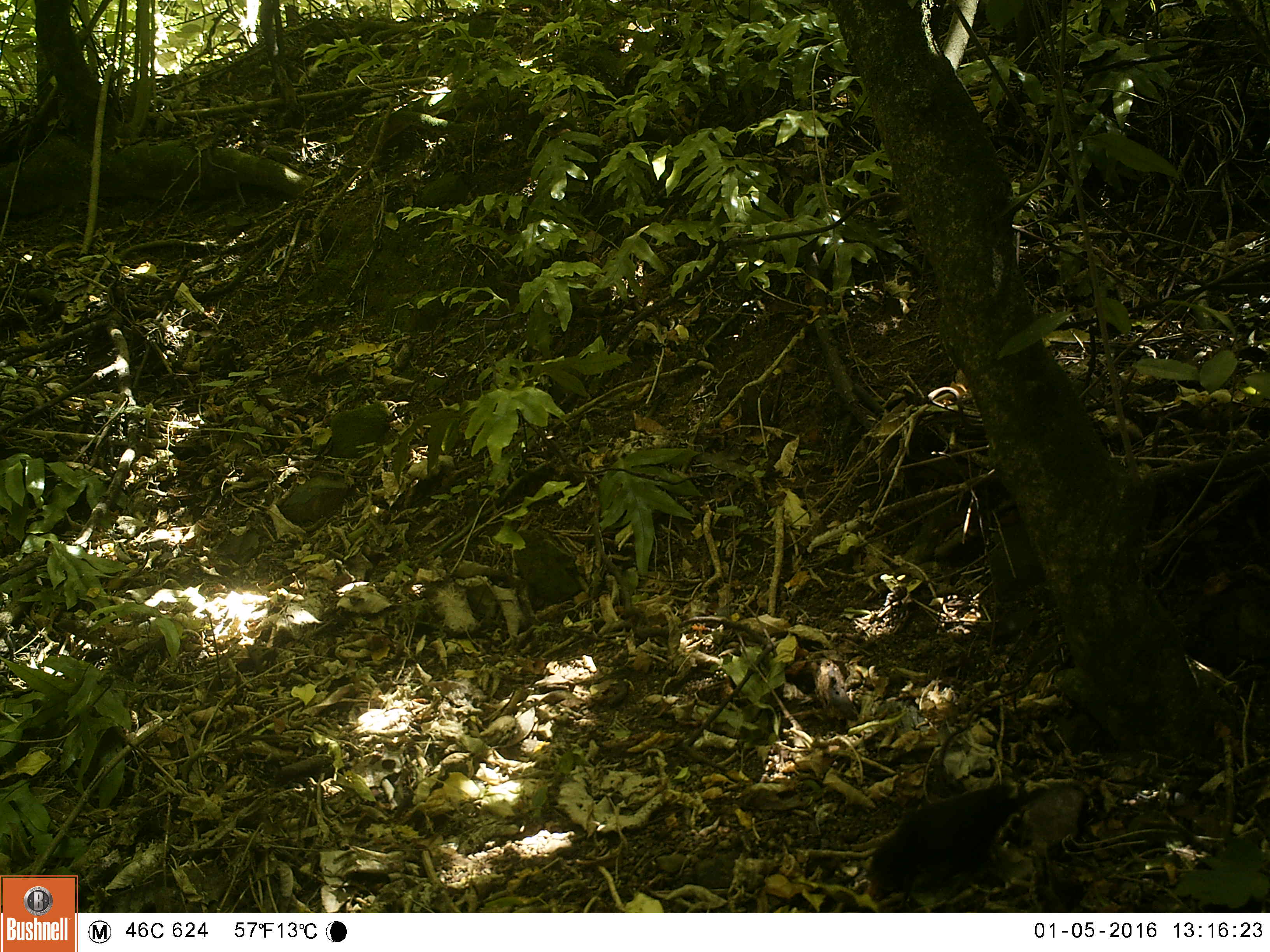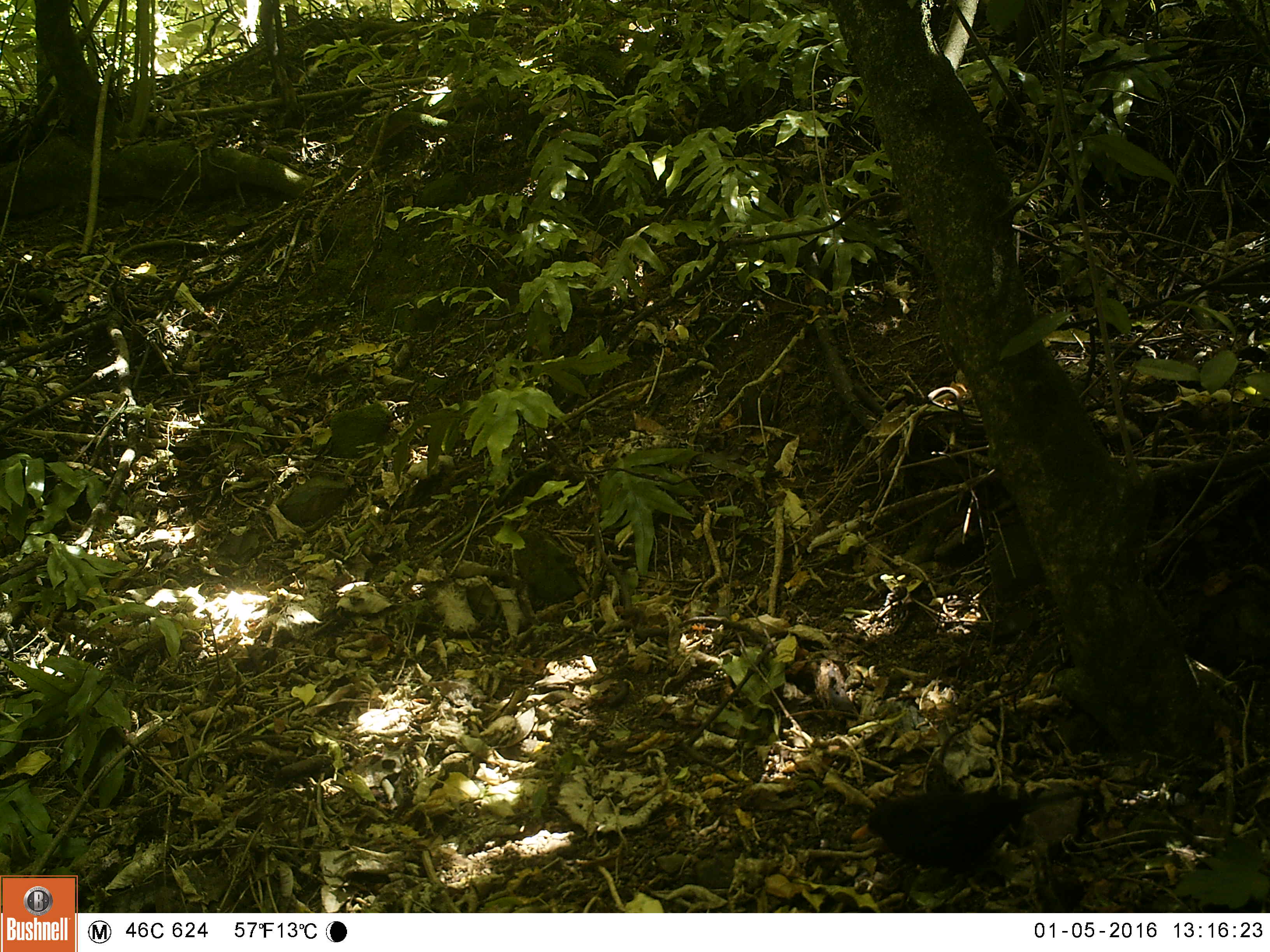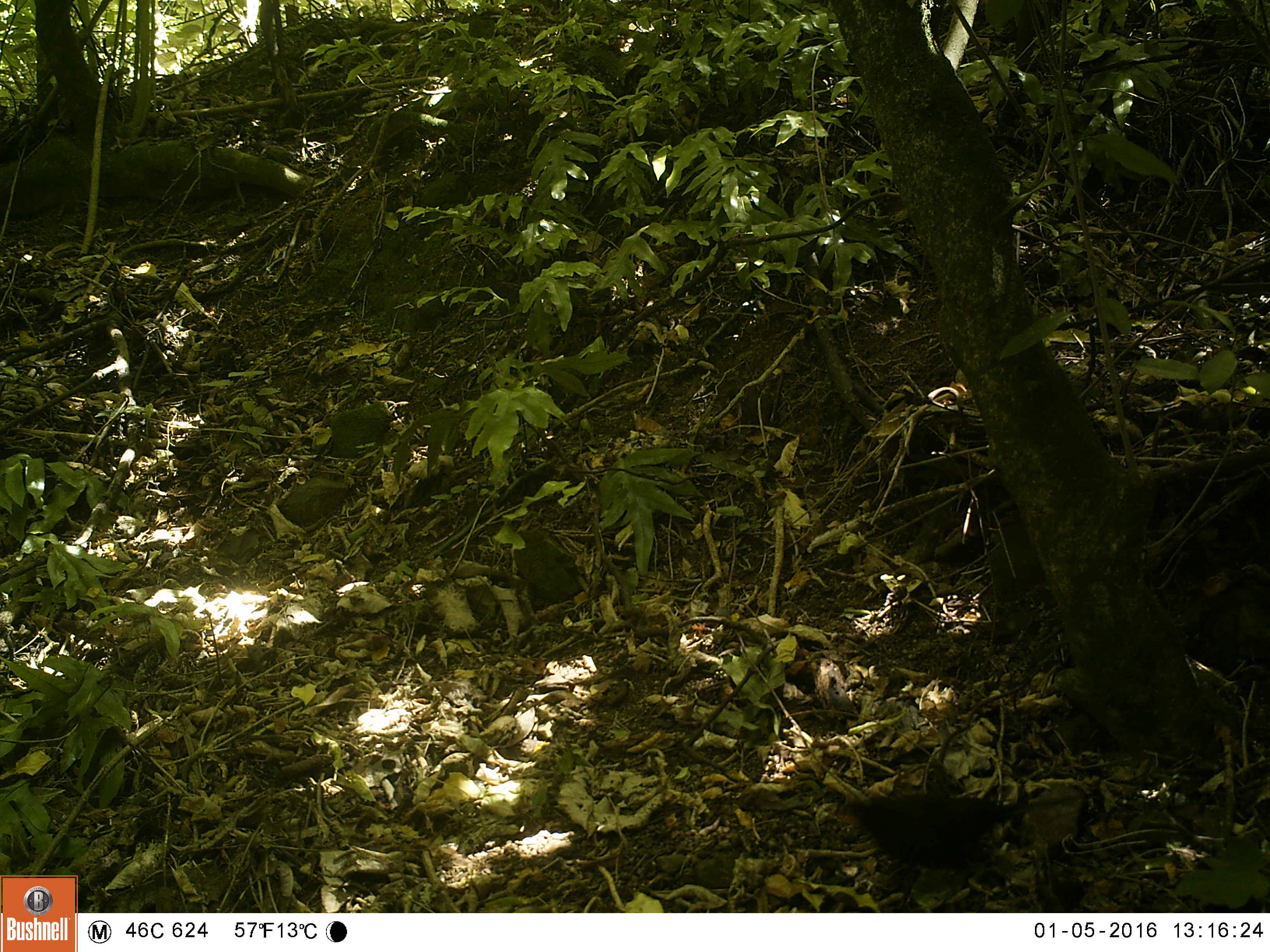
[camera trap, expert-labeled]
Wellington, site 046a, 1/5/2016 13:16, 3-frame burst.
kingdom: Animalia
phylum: Chordata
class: Aves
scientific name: Aves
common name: bird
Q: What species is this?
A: Bird (Aves).